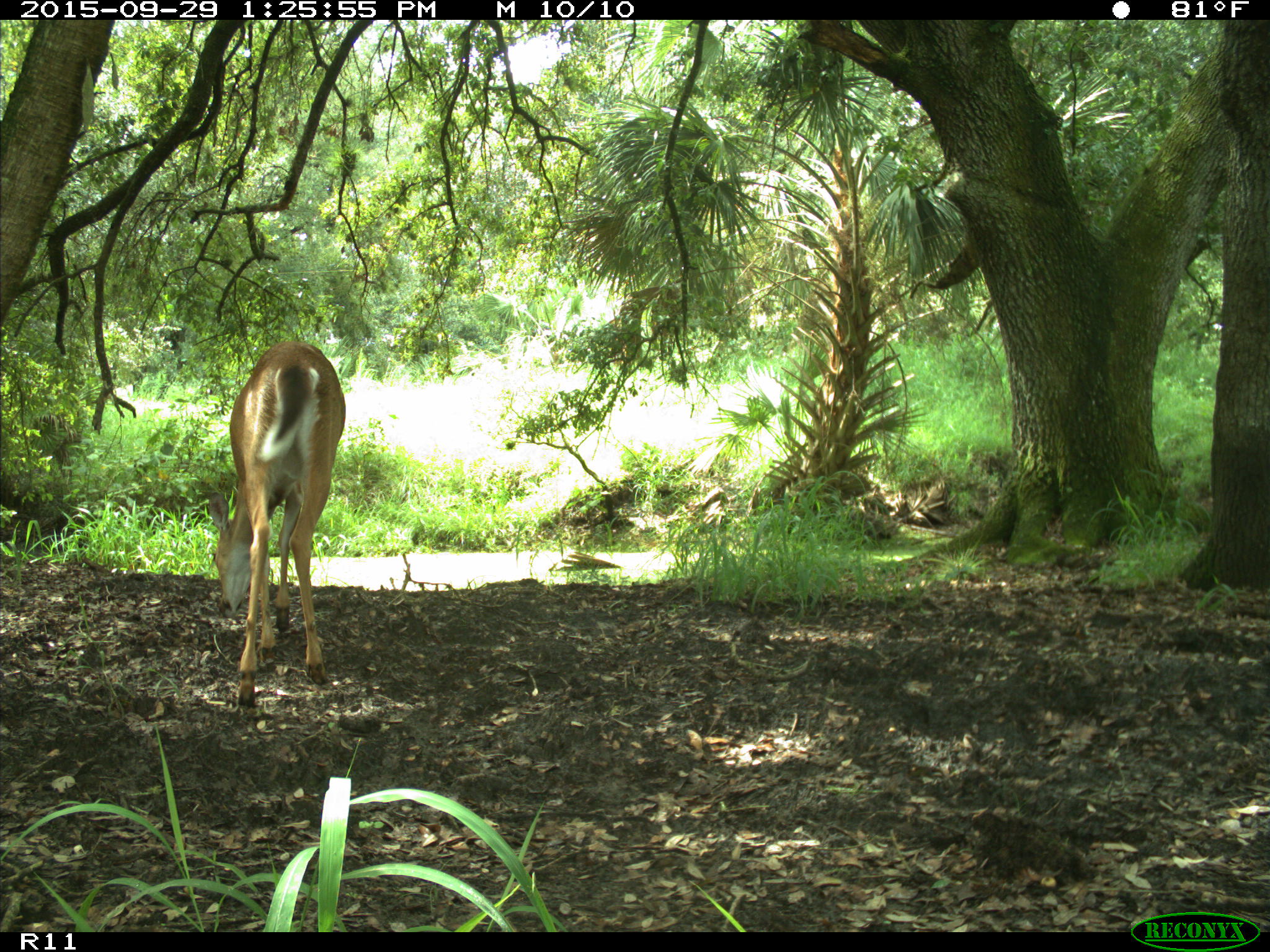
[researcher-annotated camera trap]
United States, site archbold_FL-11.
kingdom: Animalia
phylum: Chordata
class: Mammalia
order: Artiodactyla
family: Cervidae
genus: Odocoileus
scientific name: Odocoileus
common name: deer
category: unidentified deer